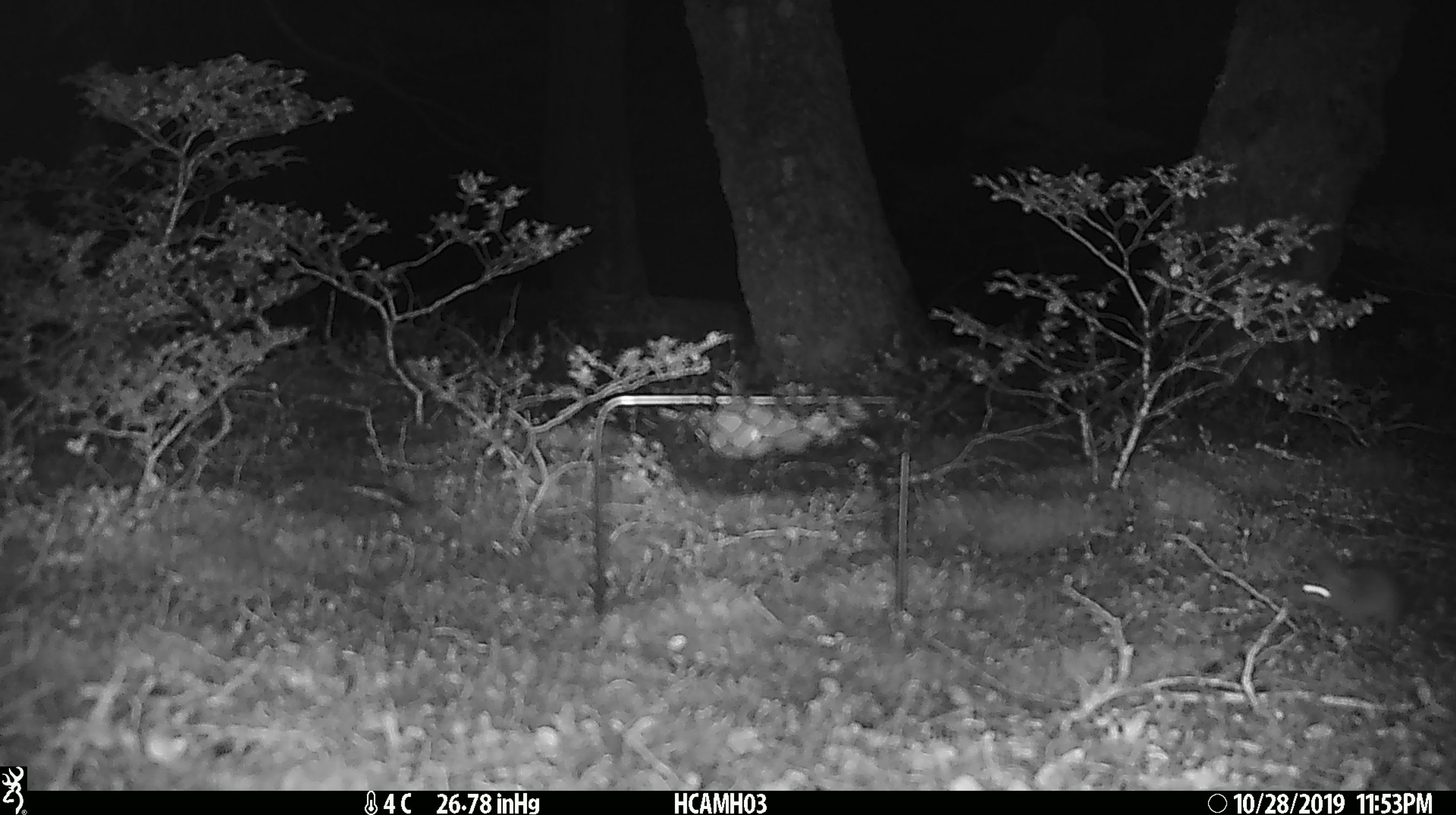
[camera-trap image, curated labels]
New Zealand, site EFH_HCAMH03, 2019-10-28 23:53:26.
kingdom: Animalia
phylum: Chordata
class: Mammalia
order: Rodentia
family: Muridae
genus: Mus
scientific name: Mus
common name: mouse